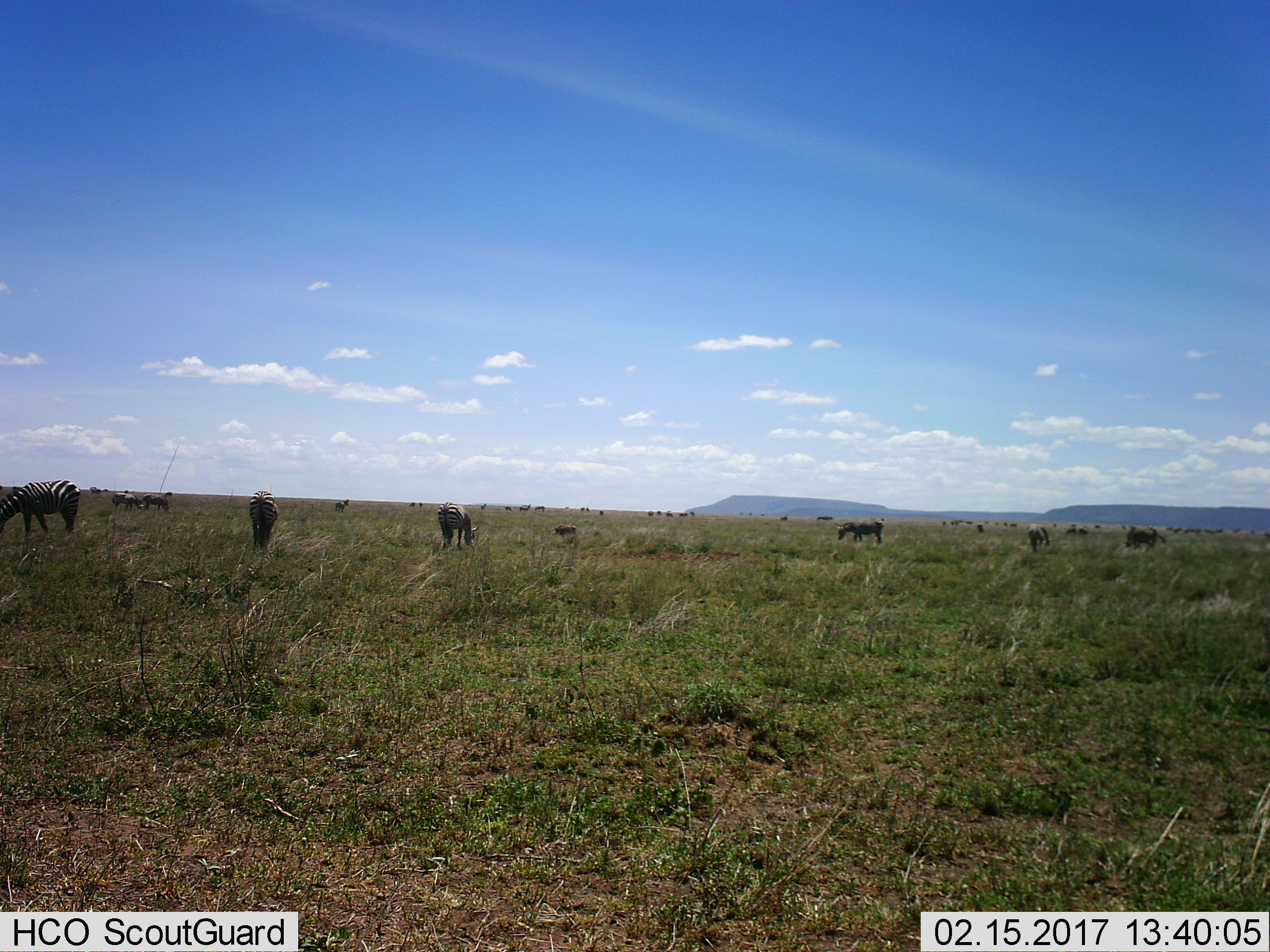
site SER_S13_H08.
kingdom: Animalia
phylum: Chordata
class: Mammalia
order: Perissodactyla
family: Equidae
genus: Equus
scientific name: Equus quagga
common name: plains zebra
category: zebraplains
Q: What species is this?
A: Zebraplains (plains zebra) (Equus quagga).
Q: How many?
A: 7.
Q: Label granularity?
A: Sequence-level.